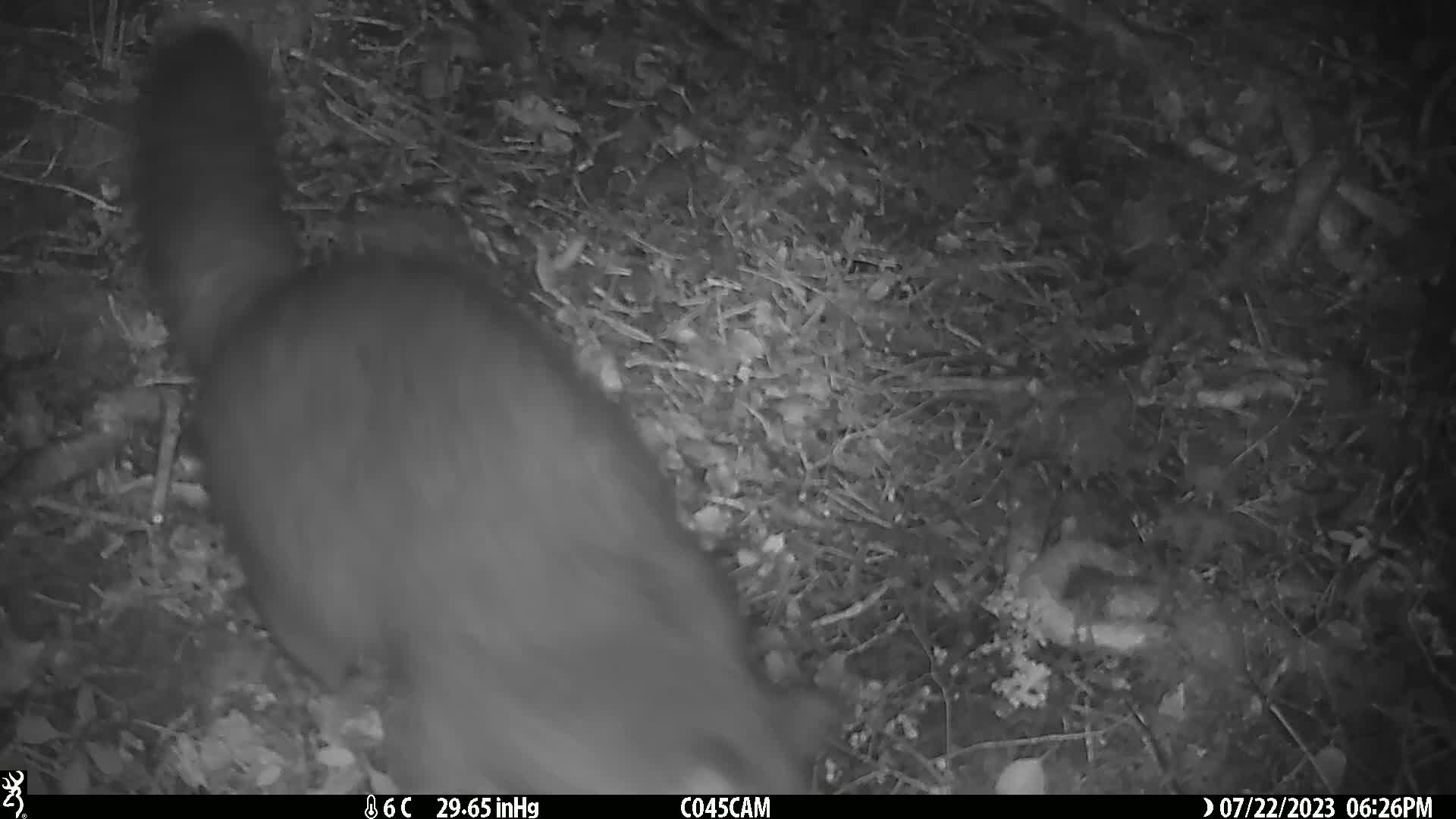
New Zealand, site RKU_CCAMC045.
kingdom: Animalia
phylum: Chordata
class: Mammalia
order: Diprotodontia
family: Phalangeridae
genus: Trichosurus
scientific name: Trichosurus vulpecula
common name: common brushtail possum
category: possum